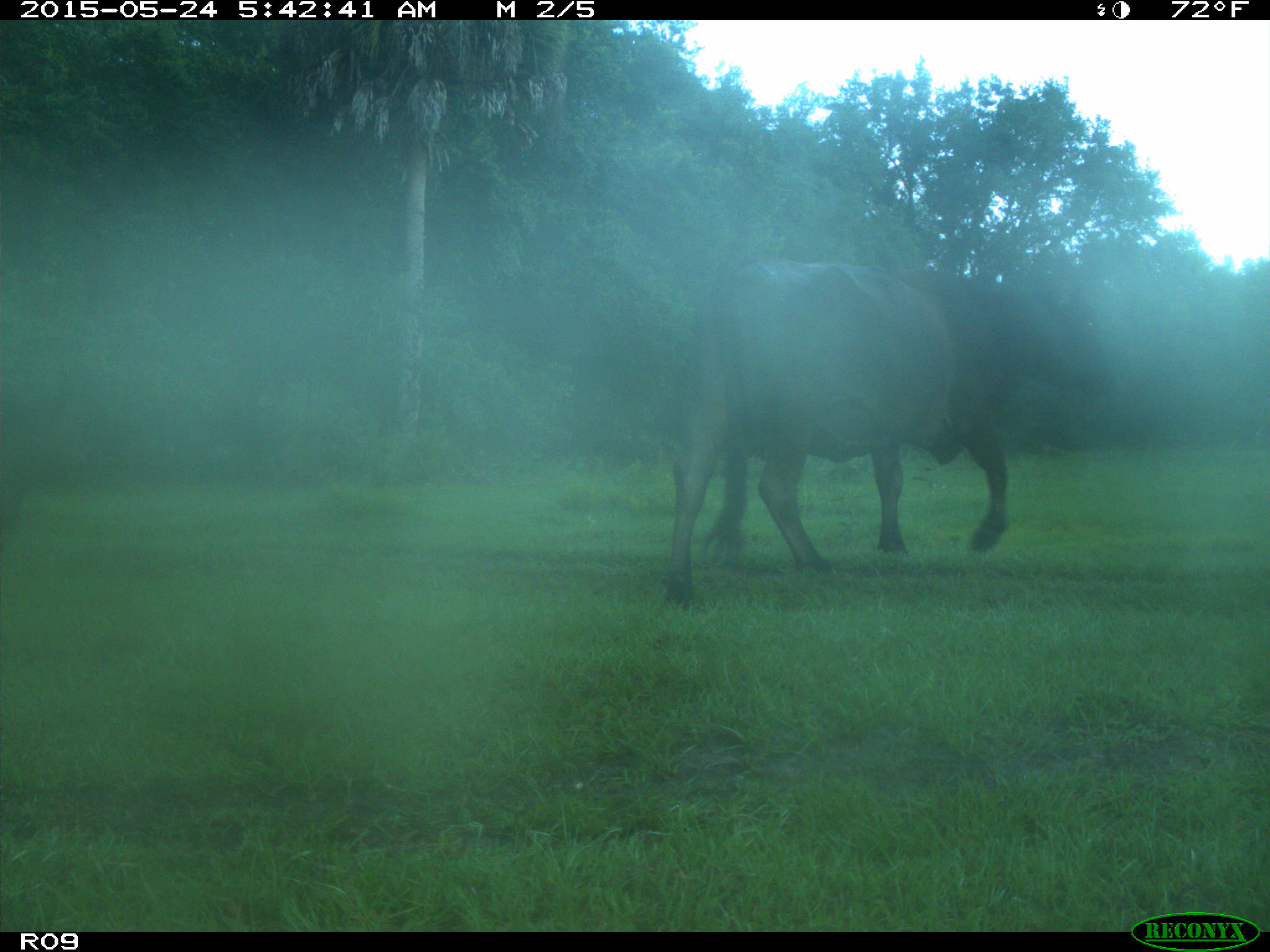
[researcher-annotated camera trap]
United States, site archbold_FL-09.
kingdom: Animalia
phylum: Chordata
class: Mammalia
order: Artiodactyla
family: Bovidae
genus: Bos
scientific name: Bos taurus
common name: domestic cow